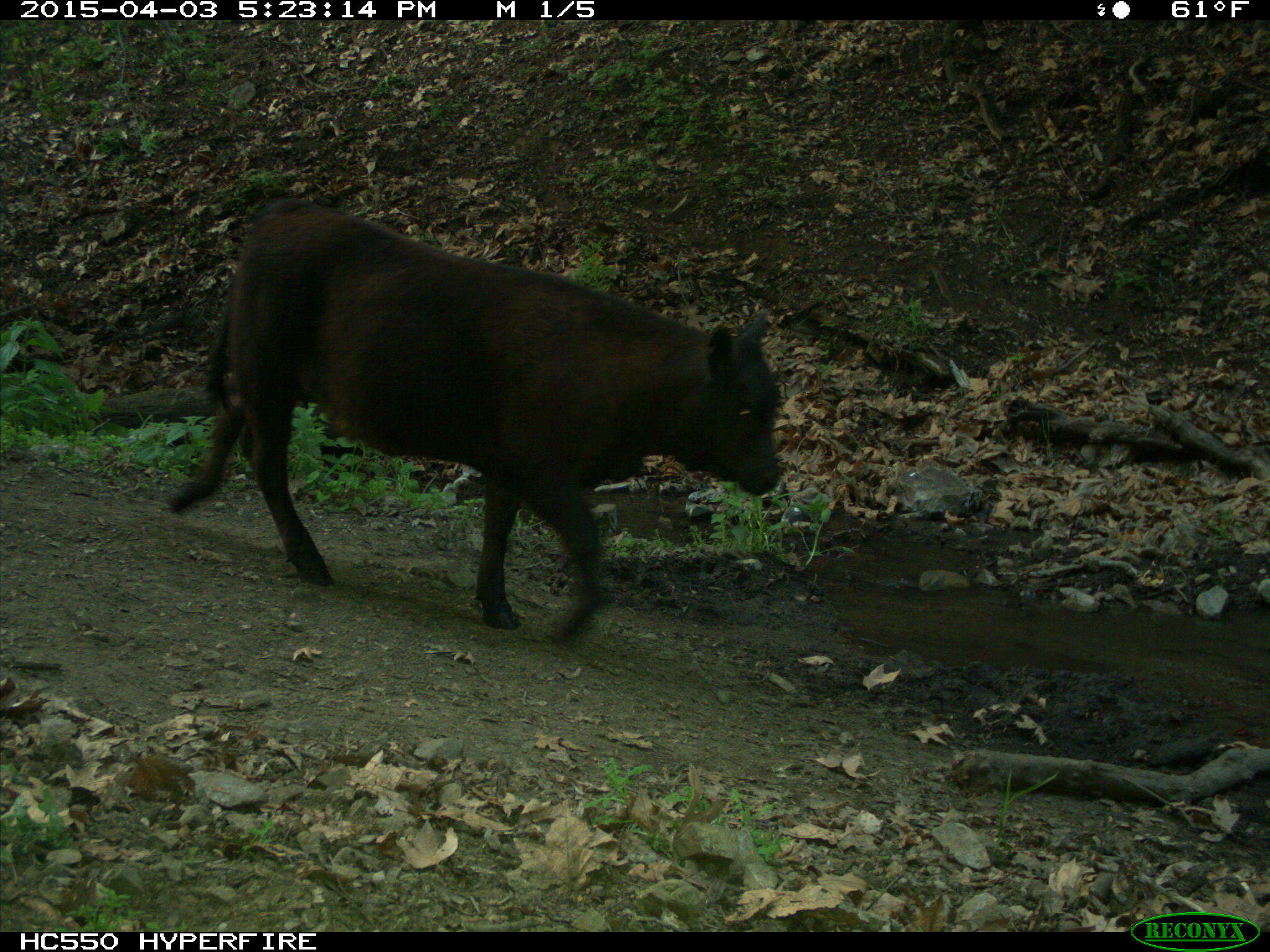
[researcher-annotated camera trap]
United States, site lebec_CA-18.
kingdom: Animalia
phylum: Chordata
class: Mammalia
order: Artiodactyla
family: Bovidae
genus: Bos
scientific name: Bos taurus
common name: domestic cow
Bos taurus (domestic cow).